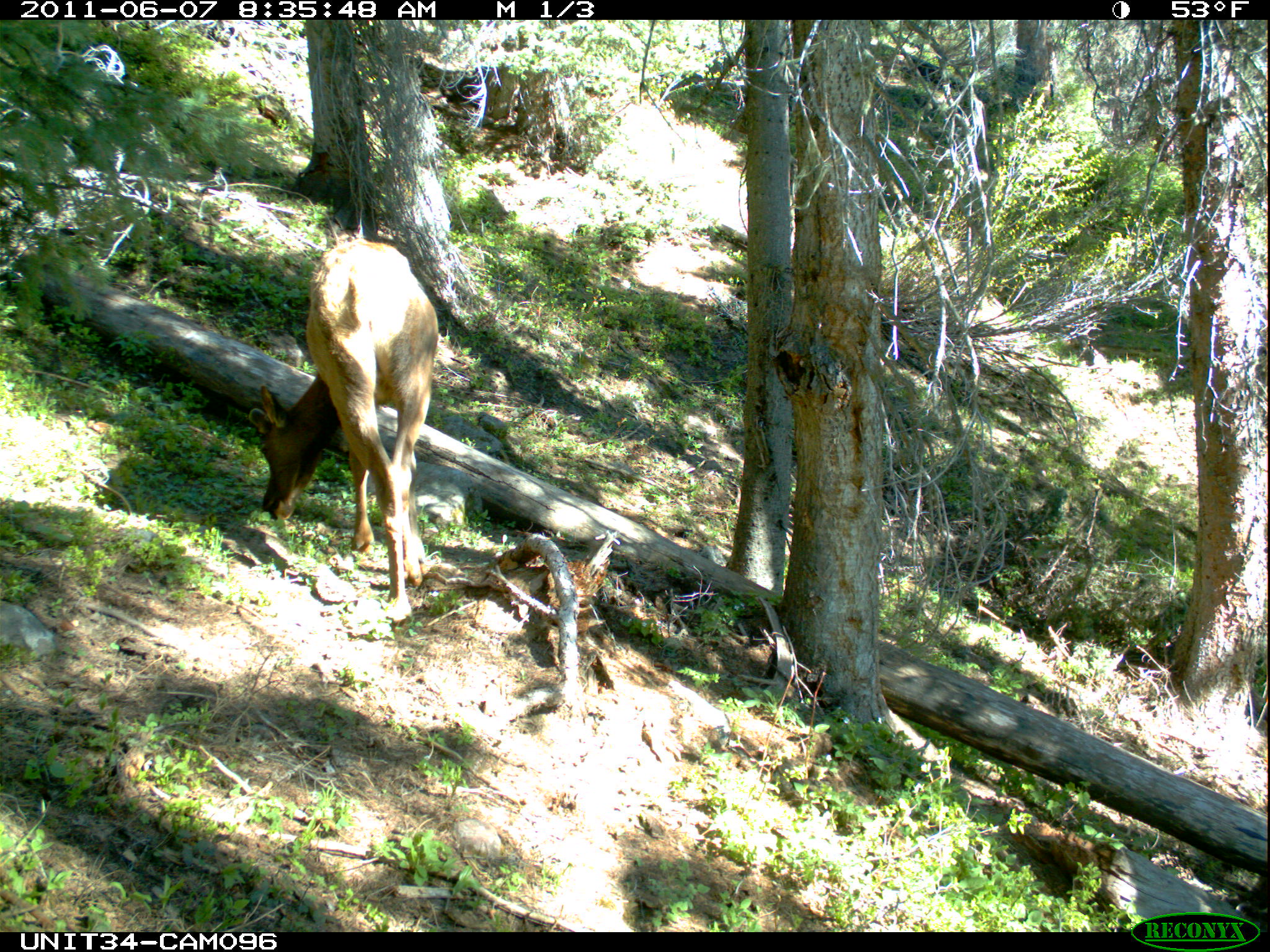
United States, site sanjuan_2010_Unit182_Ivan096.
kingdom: Animalia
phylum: Chordata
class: Mammalia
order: Artiodactyla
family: Cervidae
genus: Cervus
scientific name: Cervus elaphus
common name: red deer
Cervus elaphus (red deer).